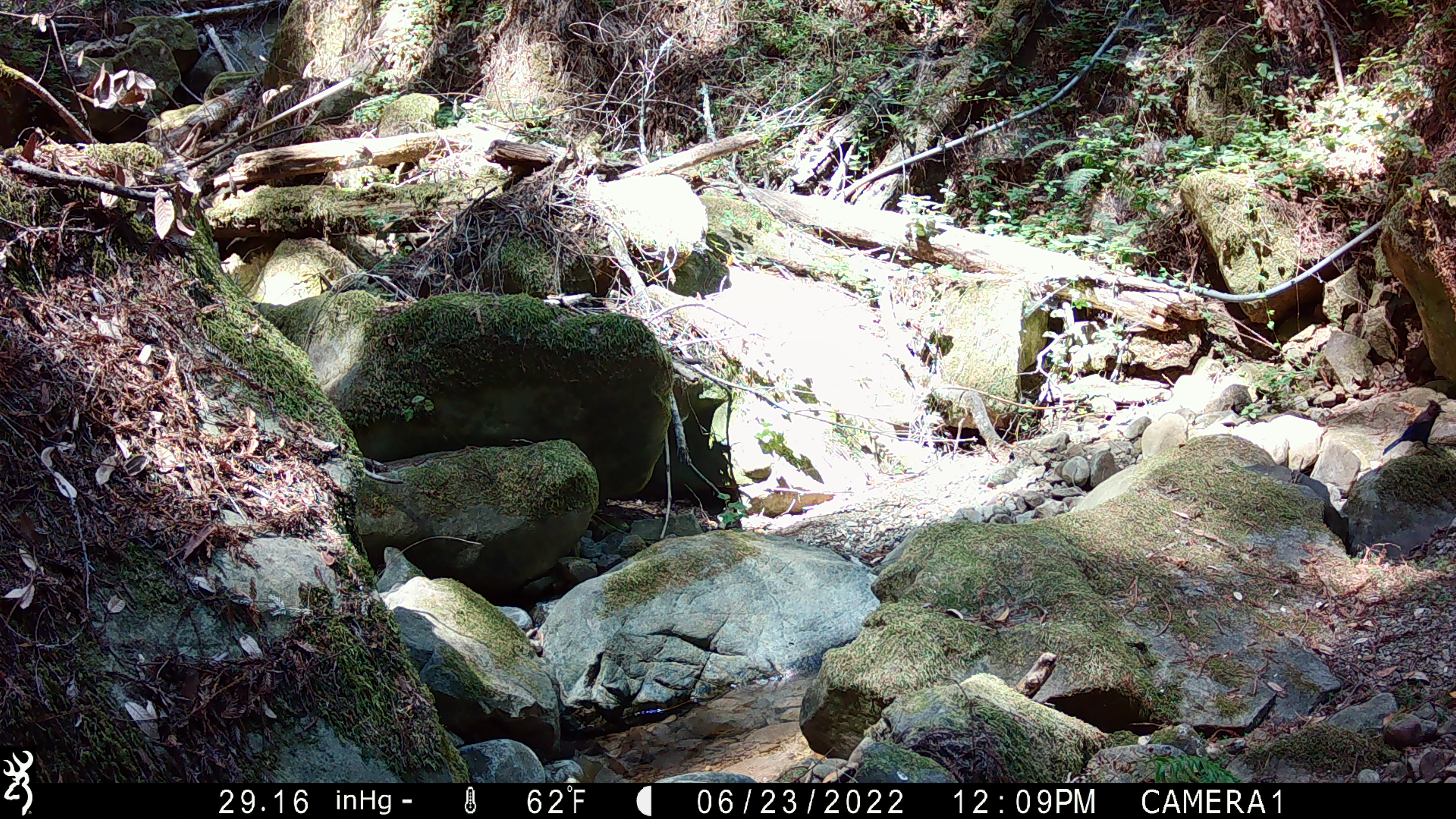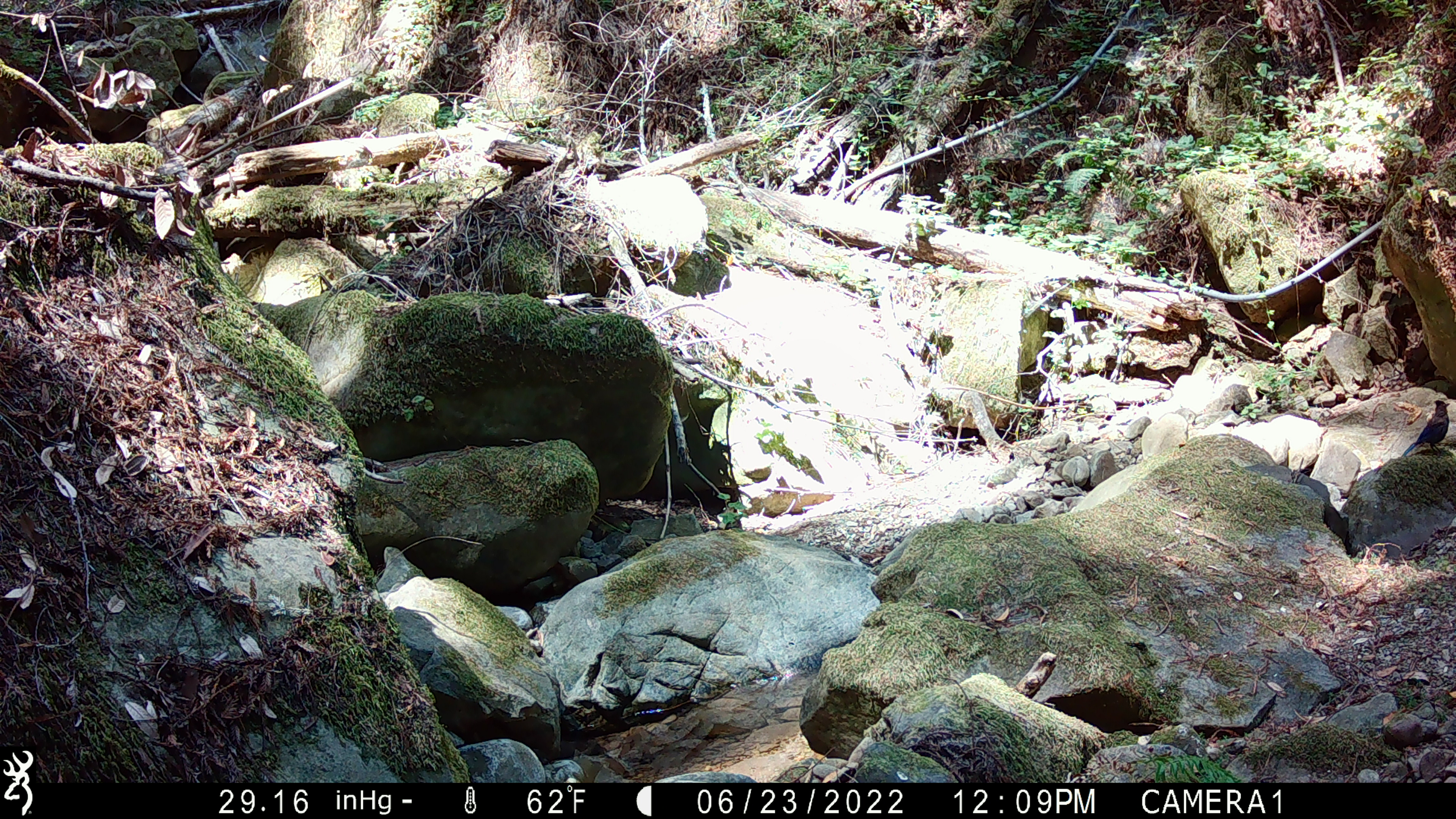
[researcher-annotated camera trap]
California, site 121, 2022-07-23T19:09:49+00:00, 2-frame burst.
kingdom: Animalia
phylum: Chordata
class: Aves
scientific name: Aves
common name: bird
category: unknown bird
Unknown bird (bird) (Aves).